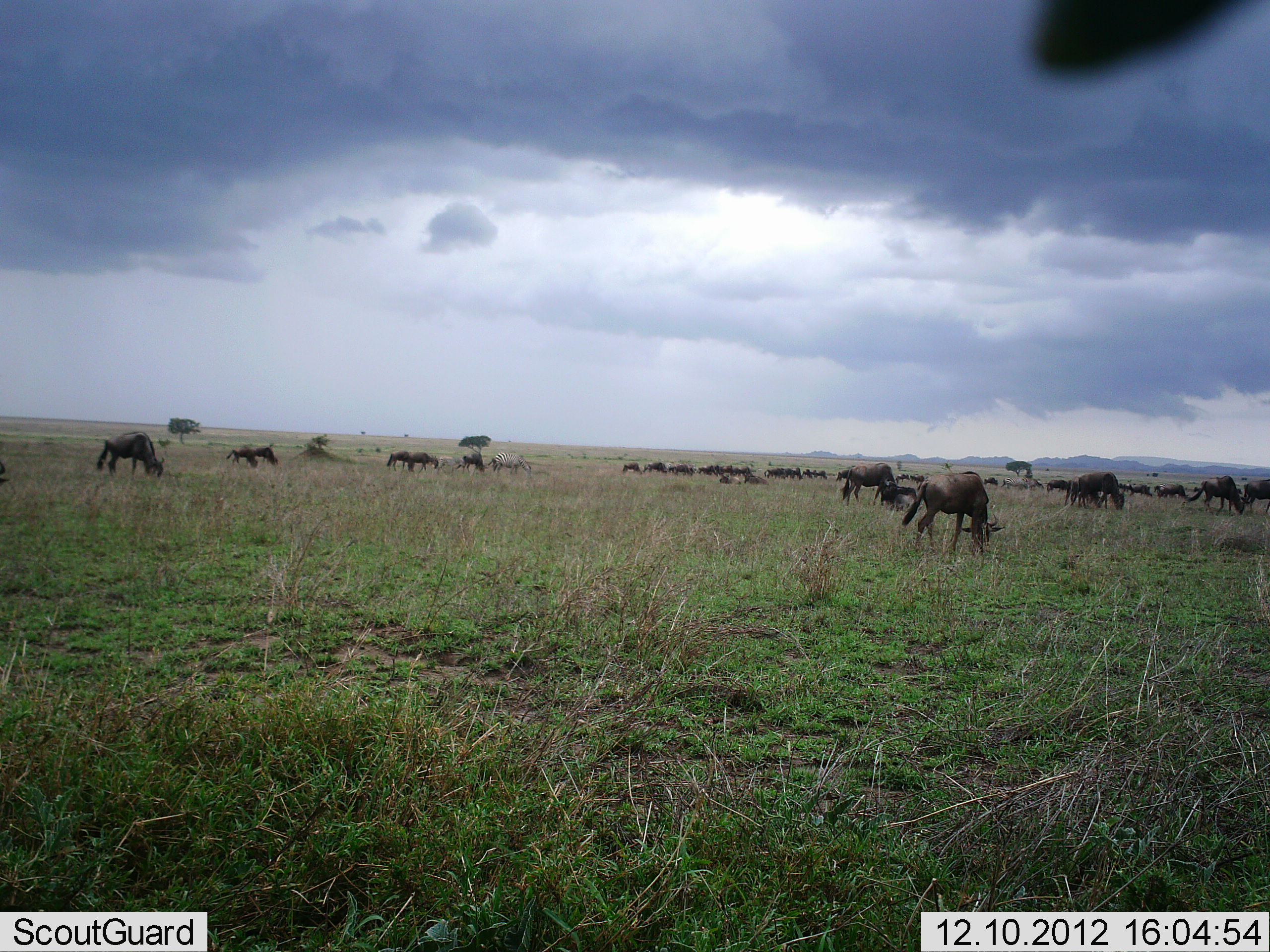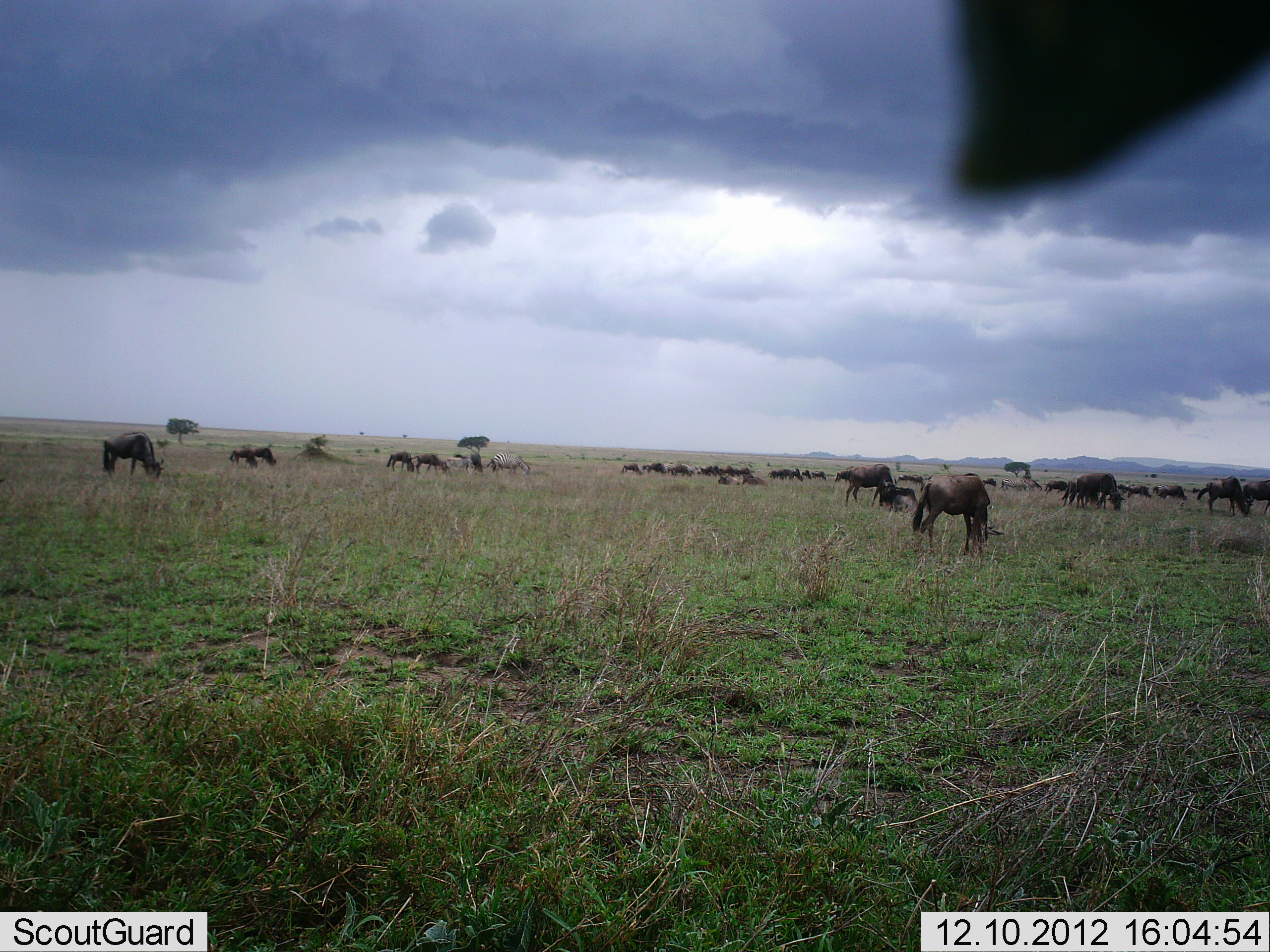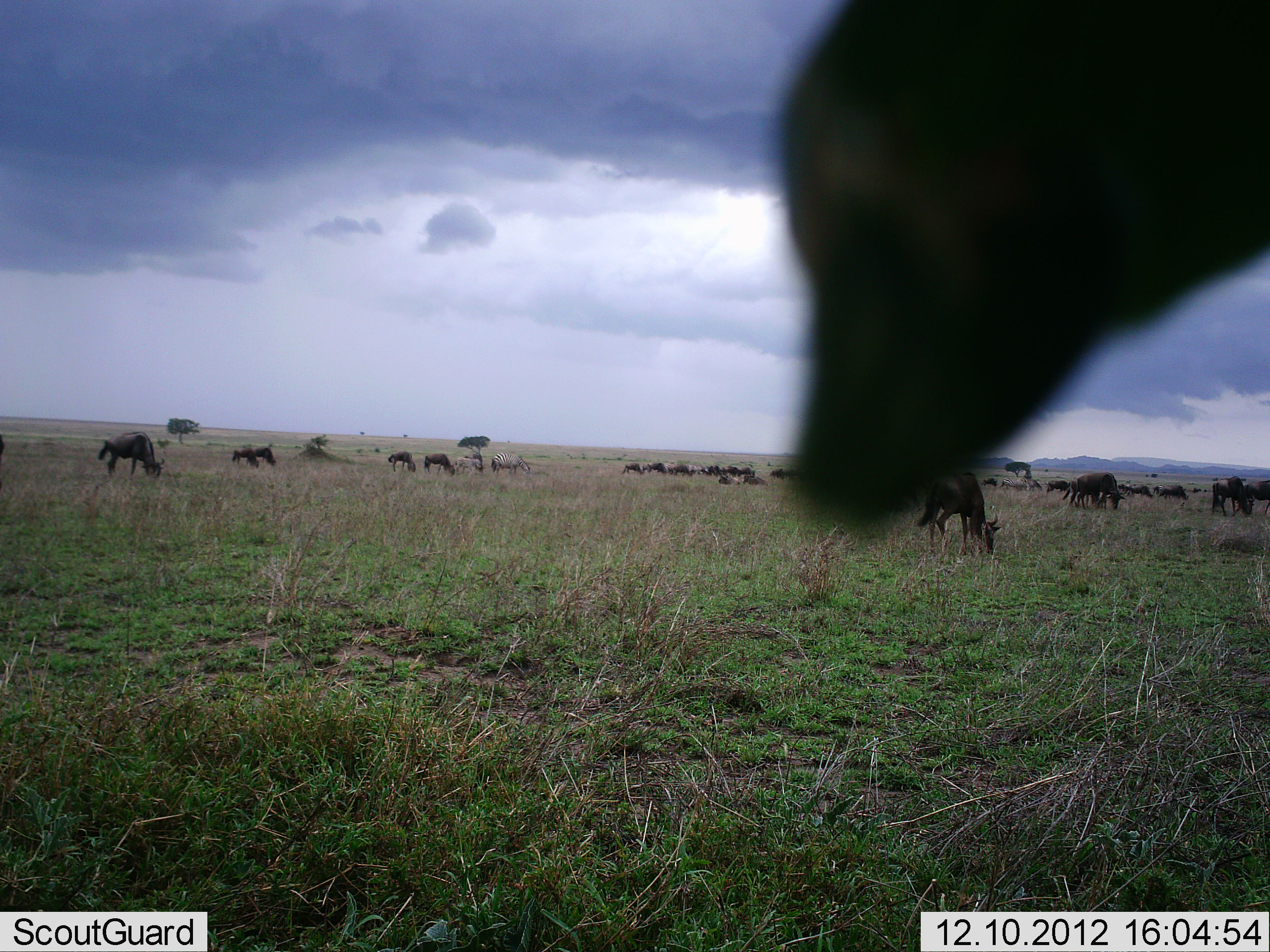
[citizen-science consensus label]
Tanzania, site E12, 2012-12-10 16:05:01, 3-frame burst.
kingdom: Animalia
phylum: Chordata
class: Mammalia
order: Artiodactyla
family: Bovidae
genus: Connochaetes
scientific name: Connochaetes taurinus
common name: blue wildebeest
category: wildebeest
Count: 11-50.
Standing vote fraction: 42%.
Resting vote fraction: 25%.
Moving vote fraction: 33%.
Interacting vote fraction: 8%.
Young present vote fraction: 0%.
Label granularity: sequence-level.